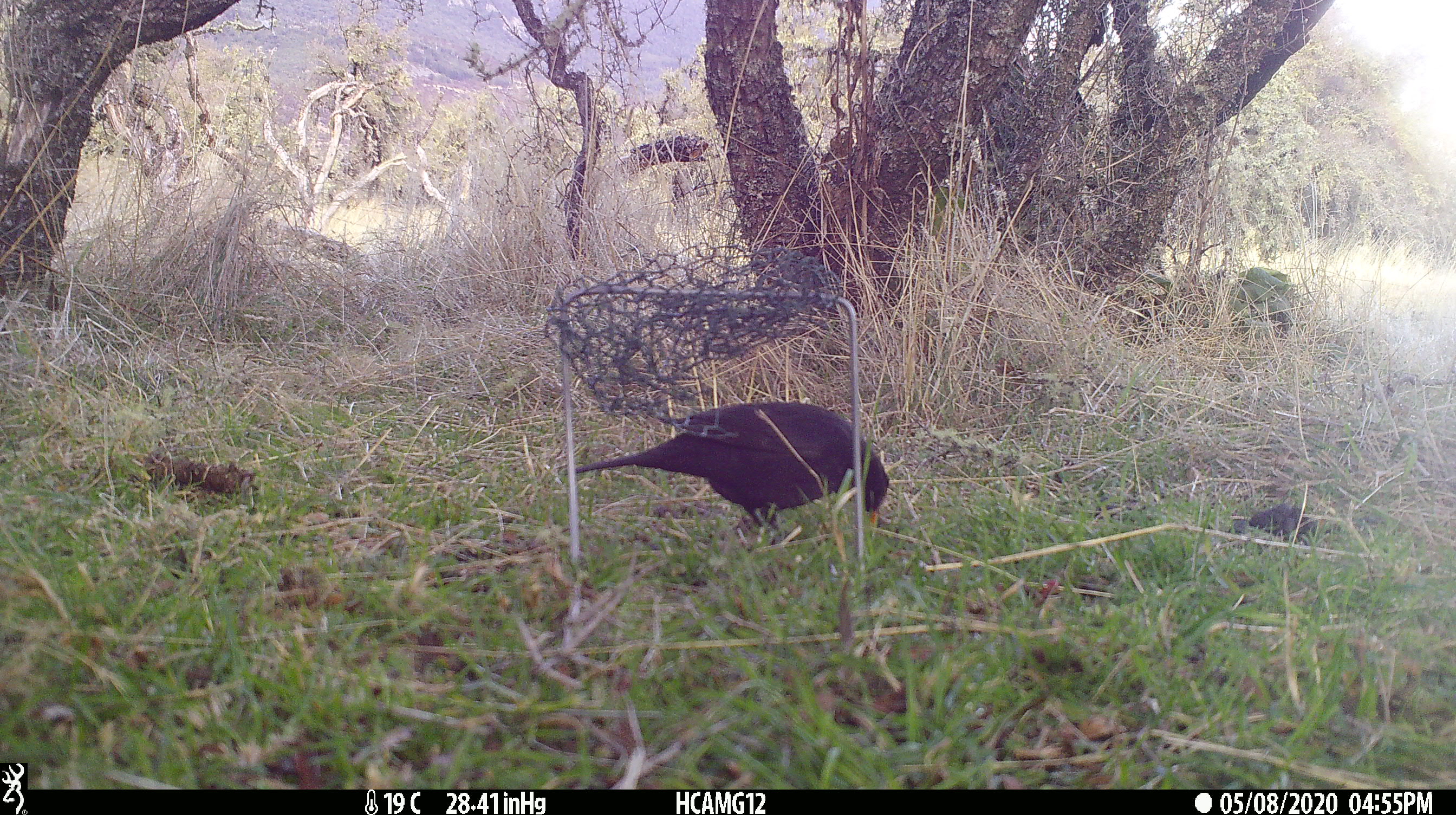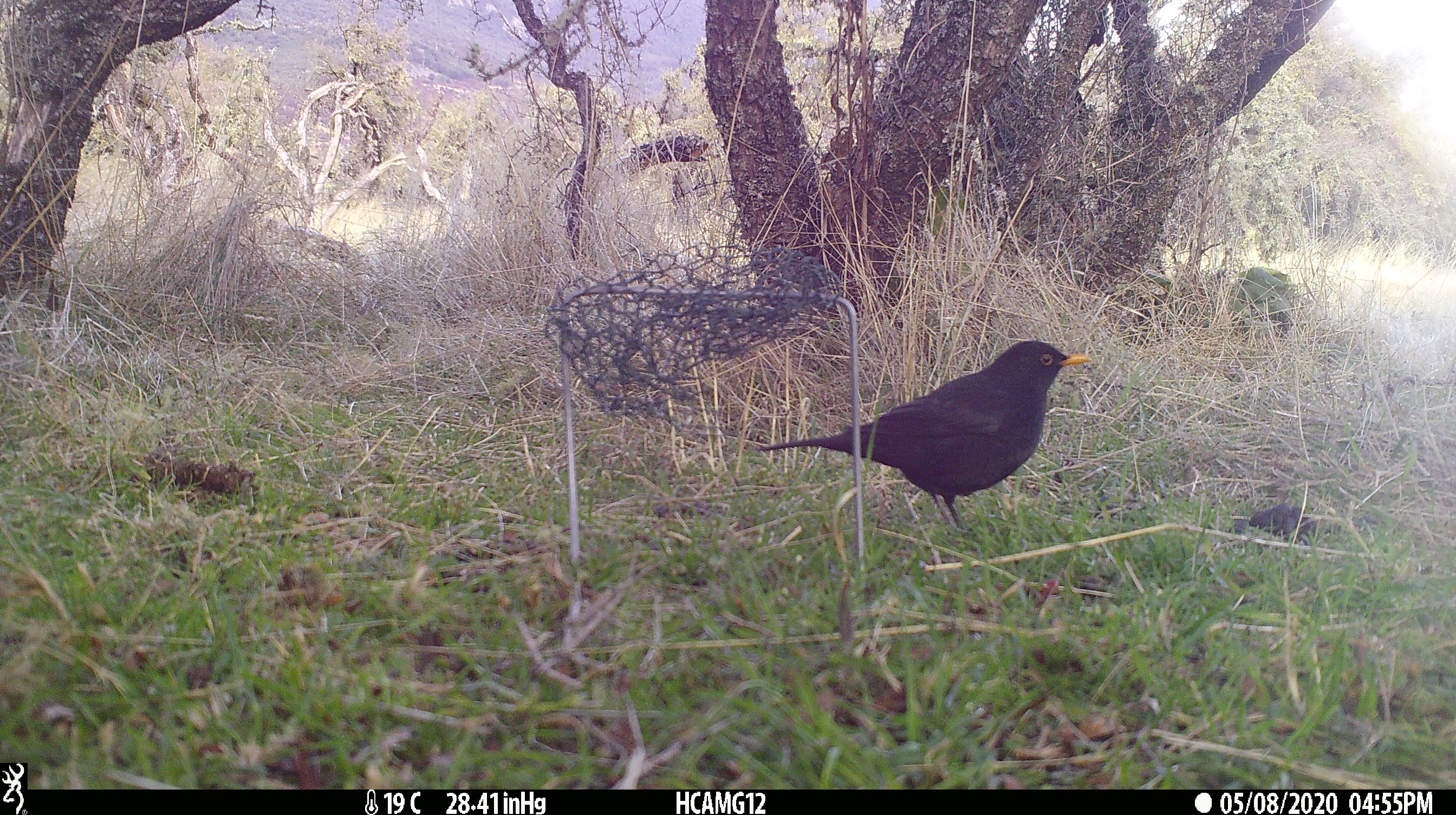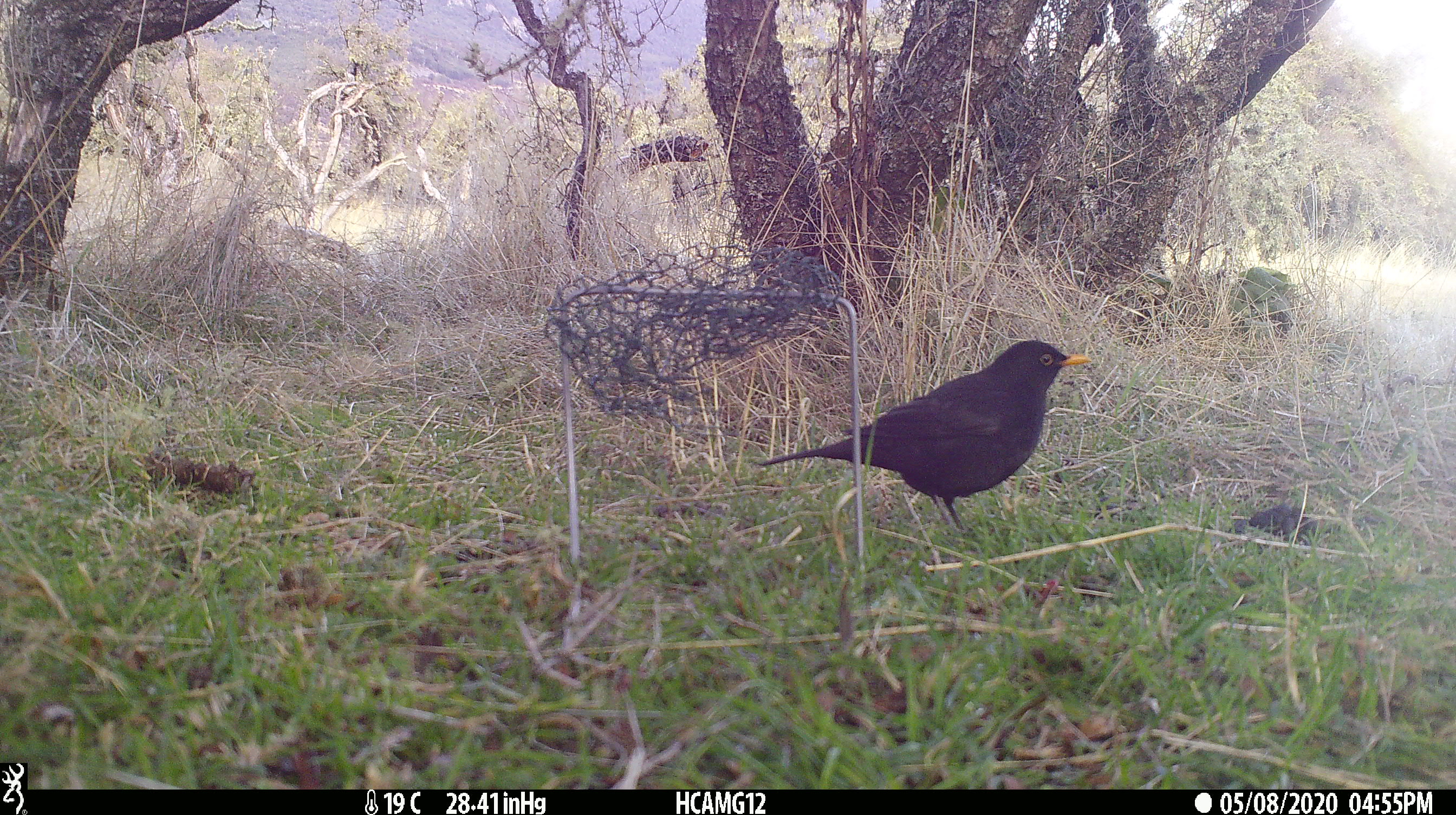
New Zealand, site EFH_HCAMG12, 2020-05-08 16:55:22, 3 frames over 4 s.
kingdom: Animalia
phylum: Chordata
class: Aves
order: Passeriformes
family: Turdidae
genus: Turdus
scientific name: Turdus merula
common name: eurasian blackbird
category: blackbird